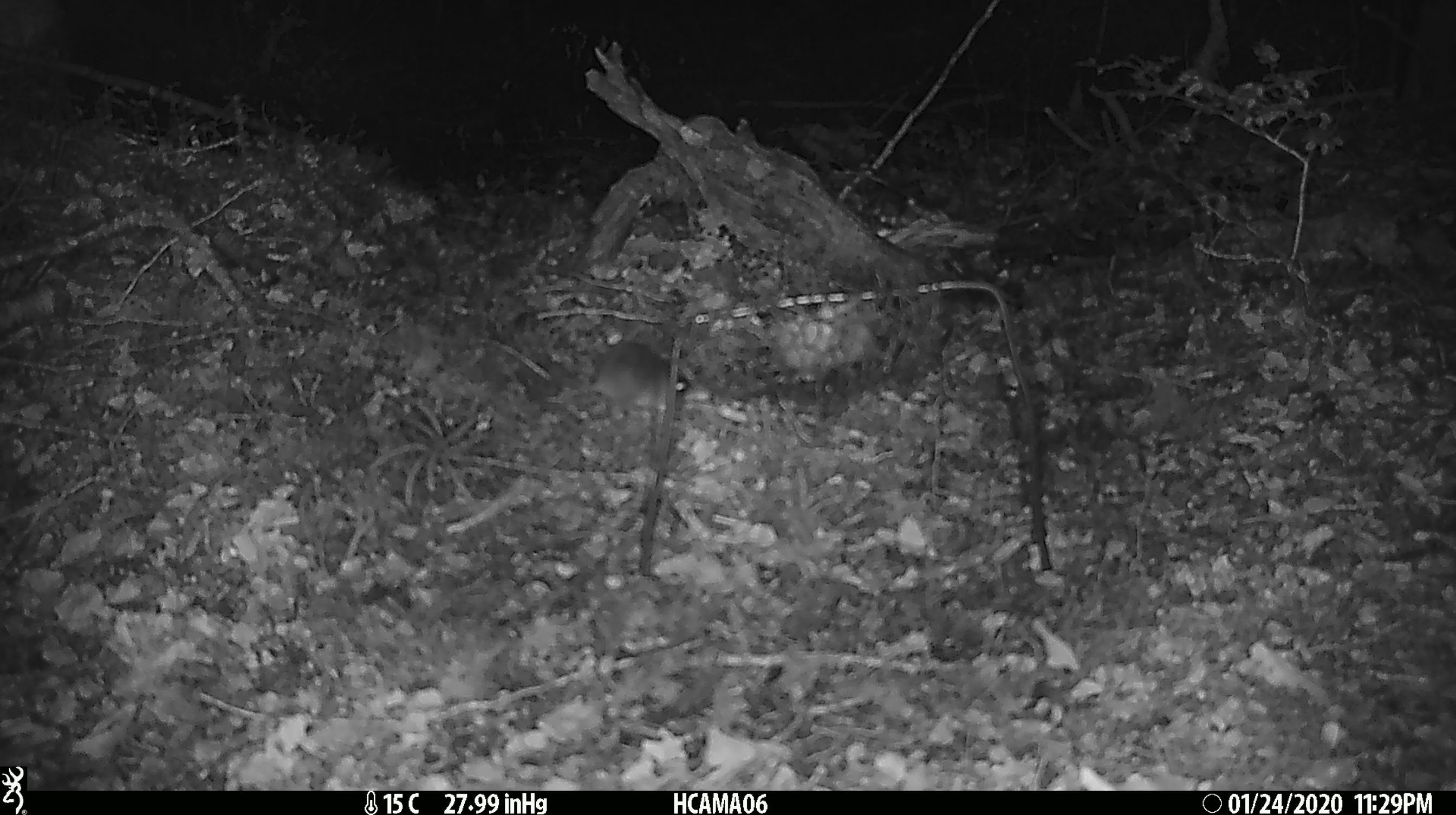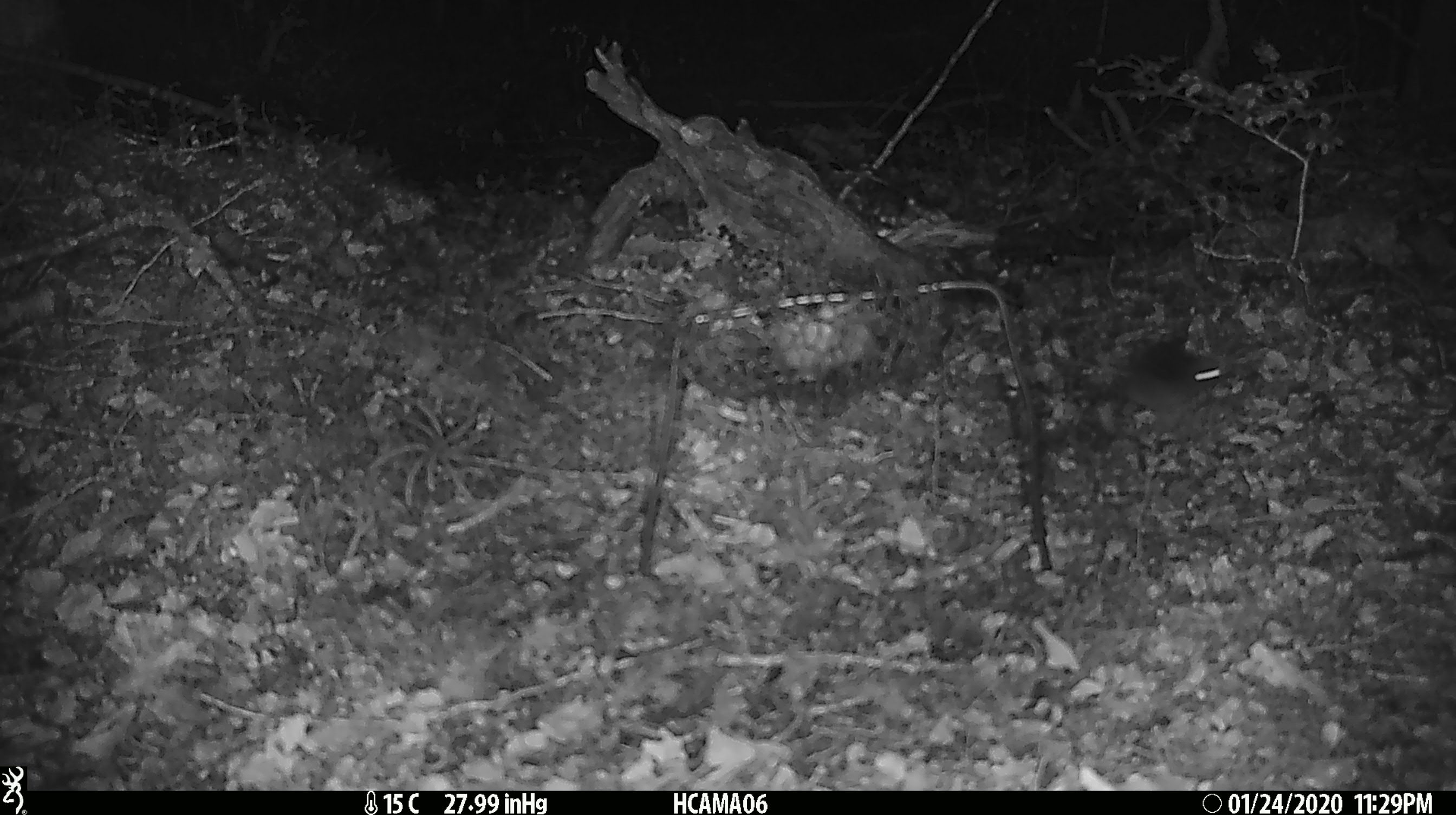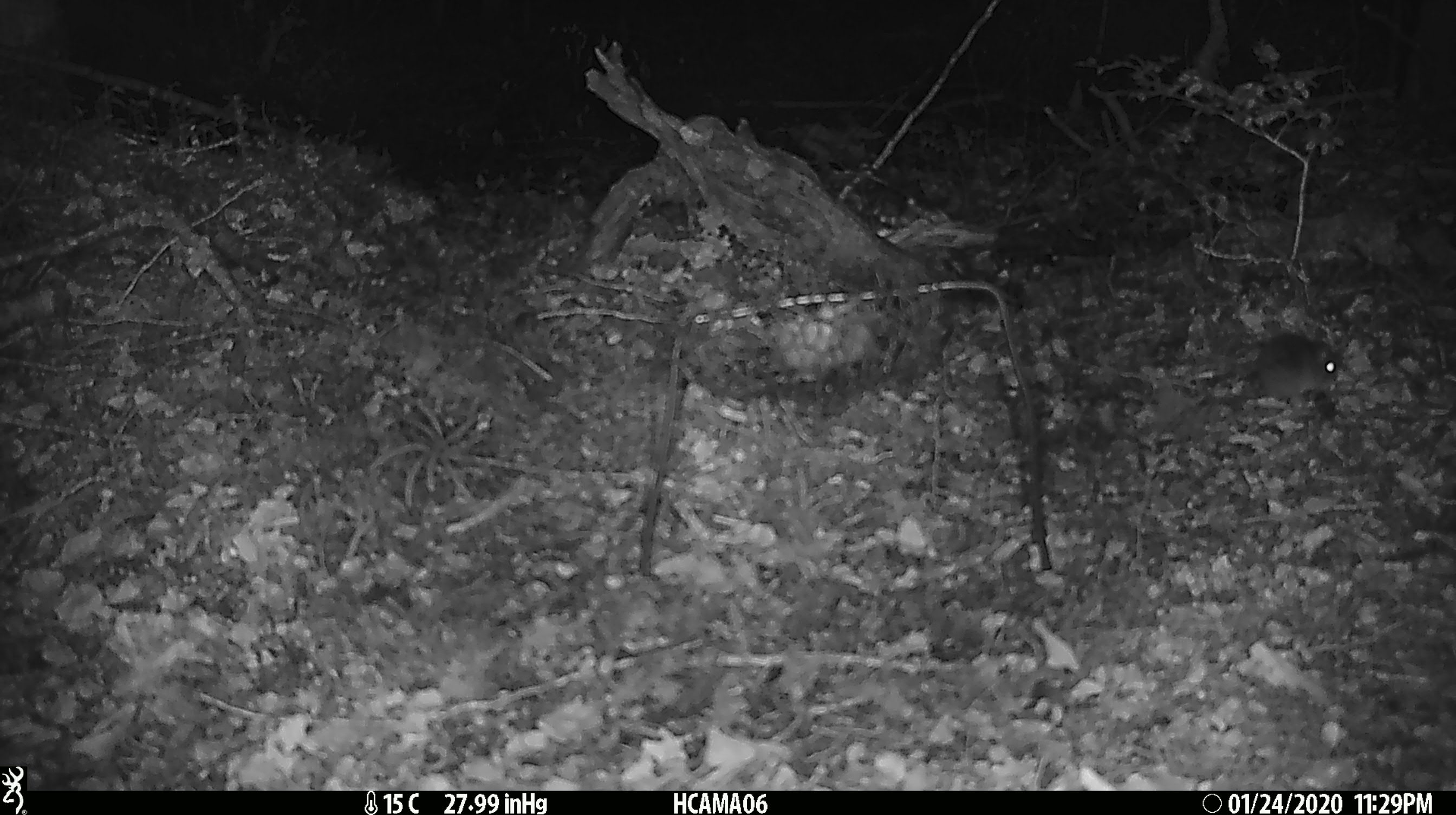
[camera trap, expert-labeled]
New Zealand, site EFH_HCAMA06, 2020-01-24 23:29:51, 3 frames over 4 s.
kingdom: Animalia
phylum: Chordata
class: Mammalia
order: Rodentia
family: Muridae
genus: Mus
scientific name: Mus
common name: mouse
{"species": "mouse (Mus)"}